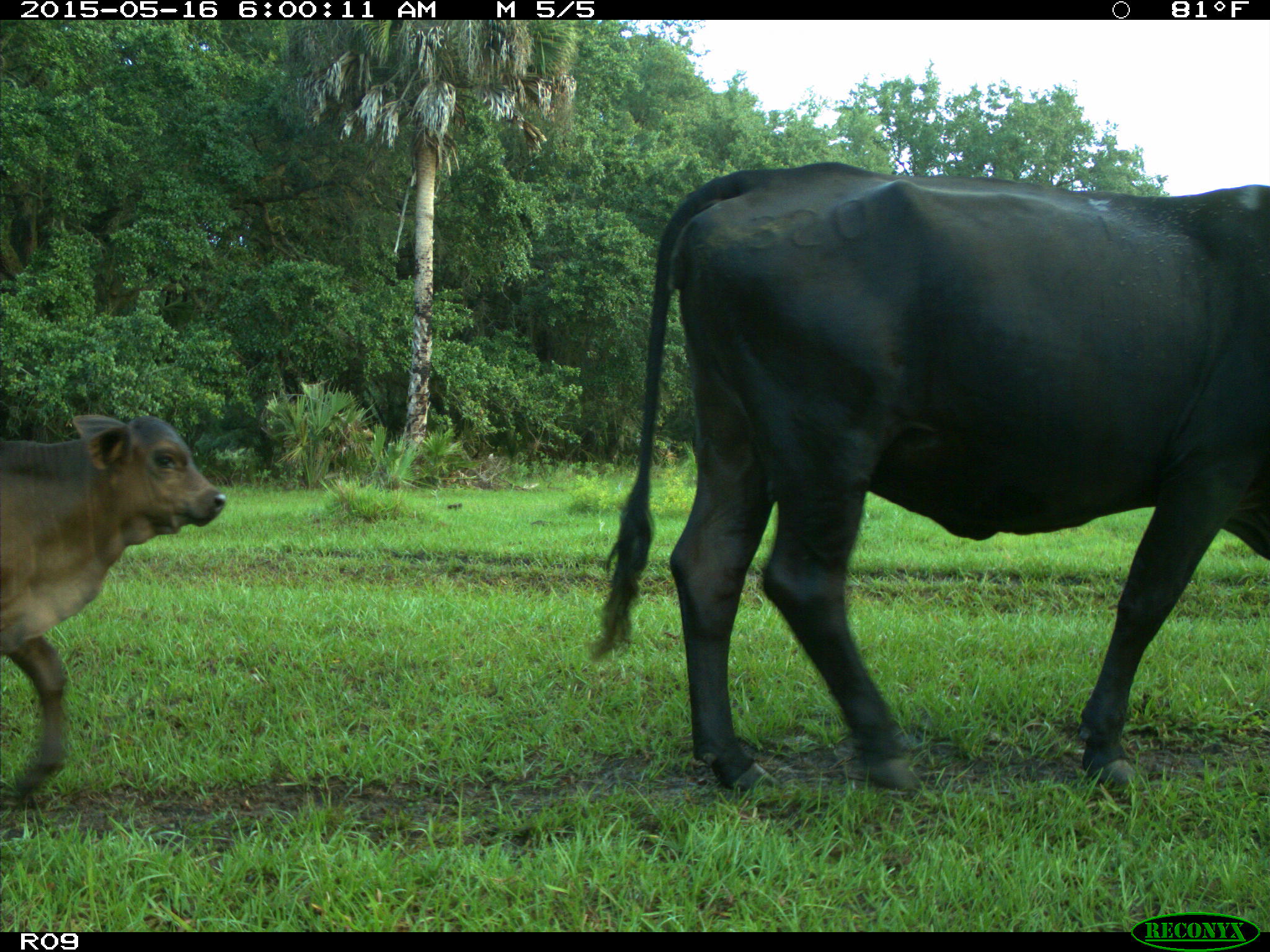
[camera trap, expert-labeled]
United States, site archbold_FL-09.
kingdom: Animalia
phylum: Chordata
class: Mammalia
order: Artiodactyla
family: Bovidae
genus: Bos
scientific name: Bos taurus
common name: domestic cow